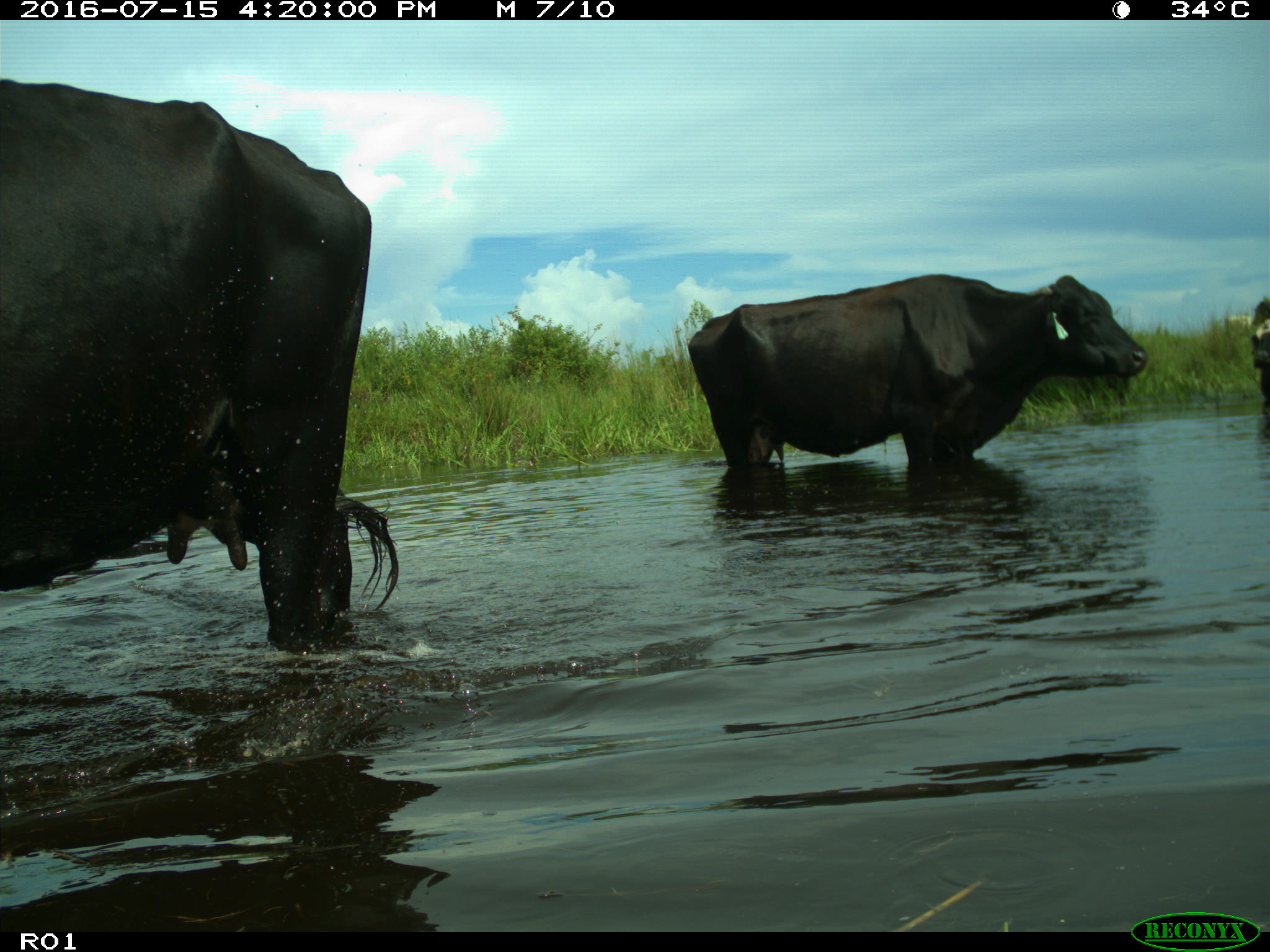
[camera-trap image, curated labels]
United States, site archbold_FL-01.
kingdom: Animalia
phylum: Chordata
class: Mammalia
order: Artiodactyla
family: Bovidae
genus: Bos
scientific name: Bos taurus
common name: domestic cow